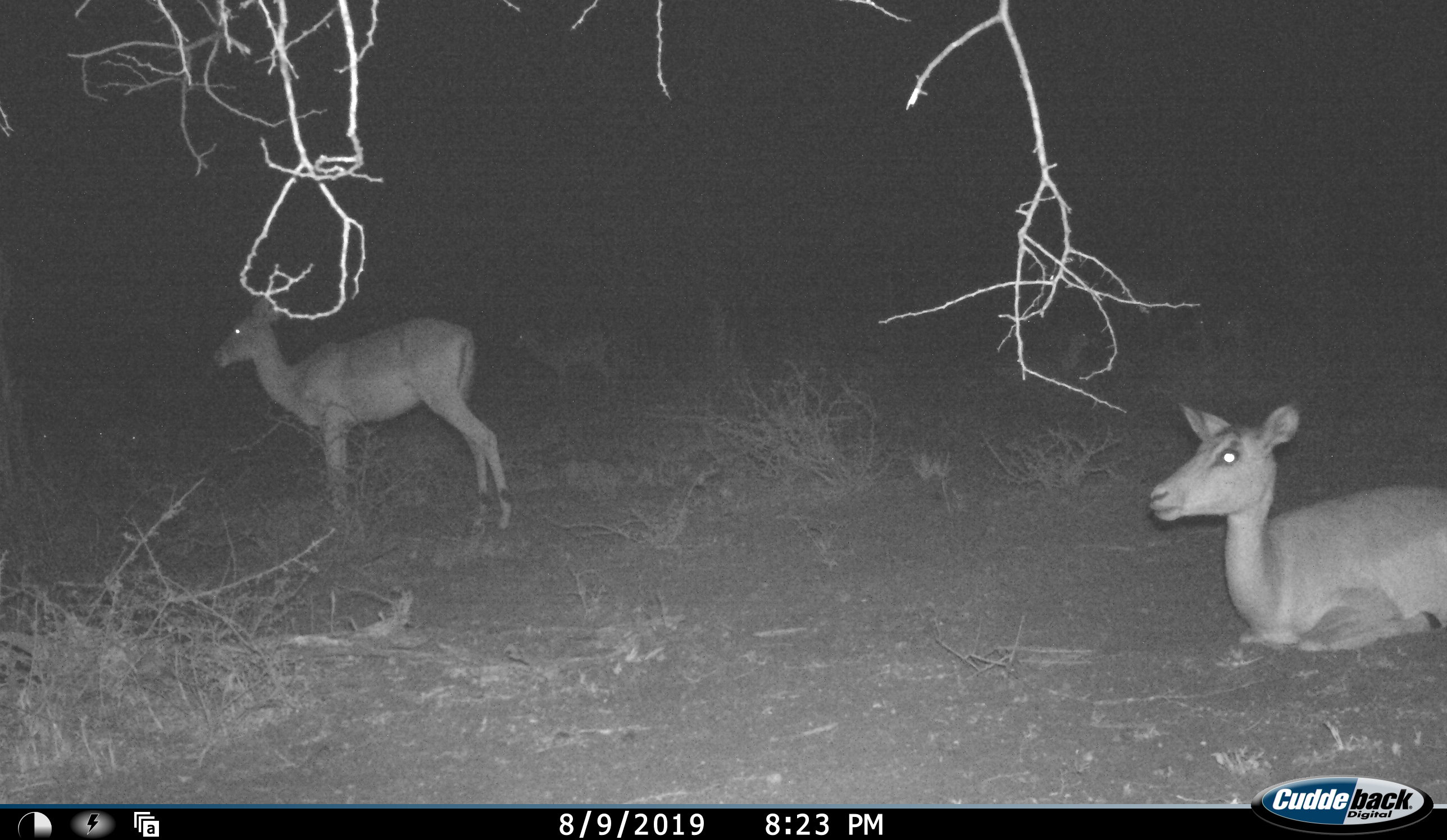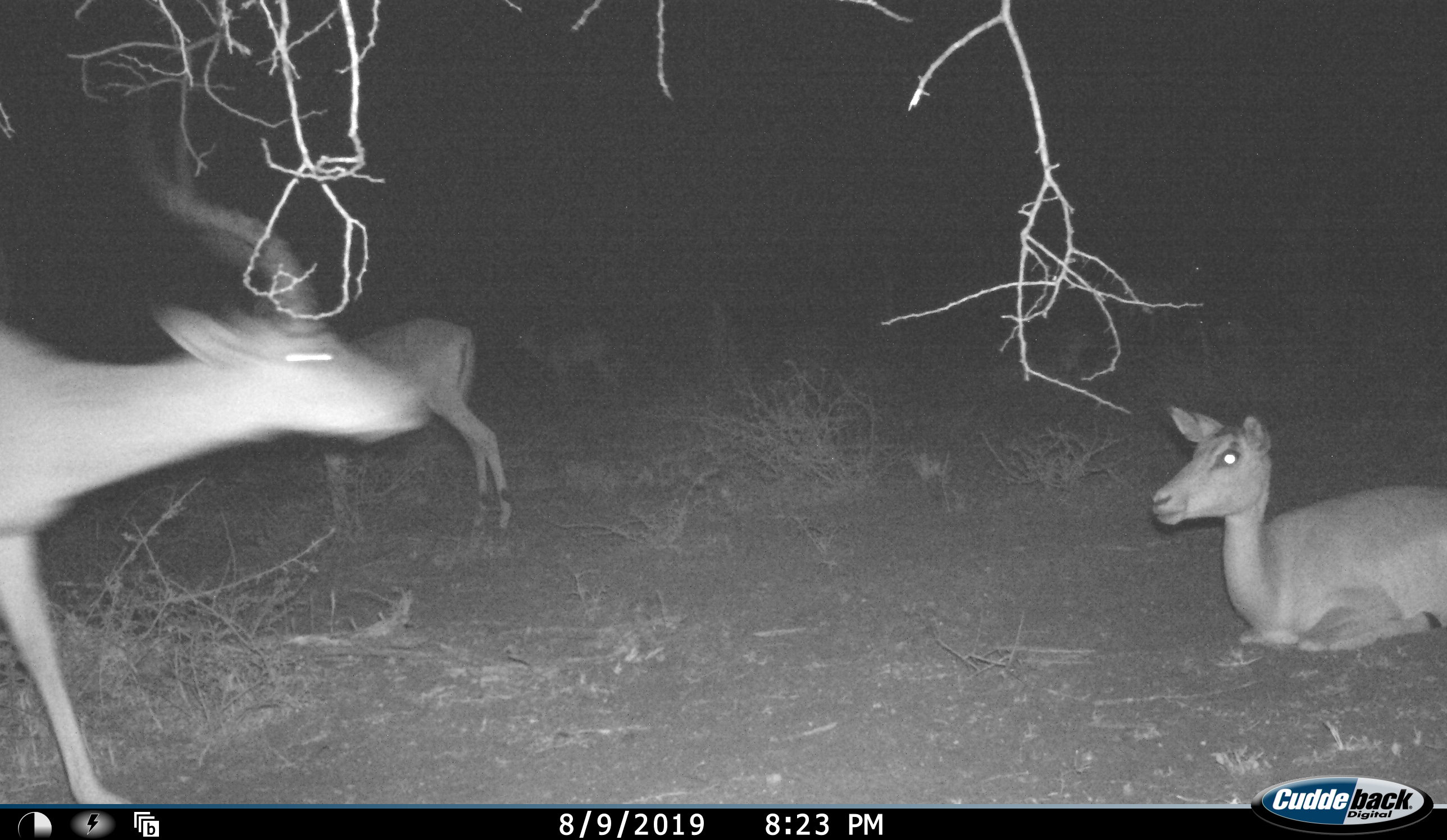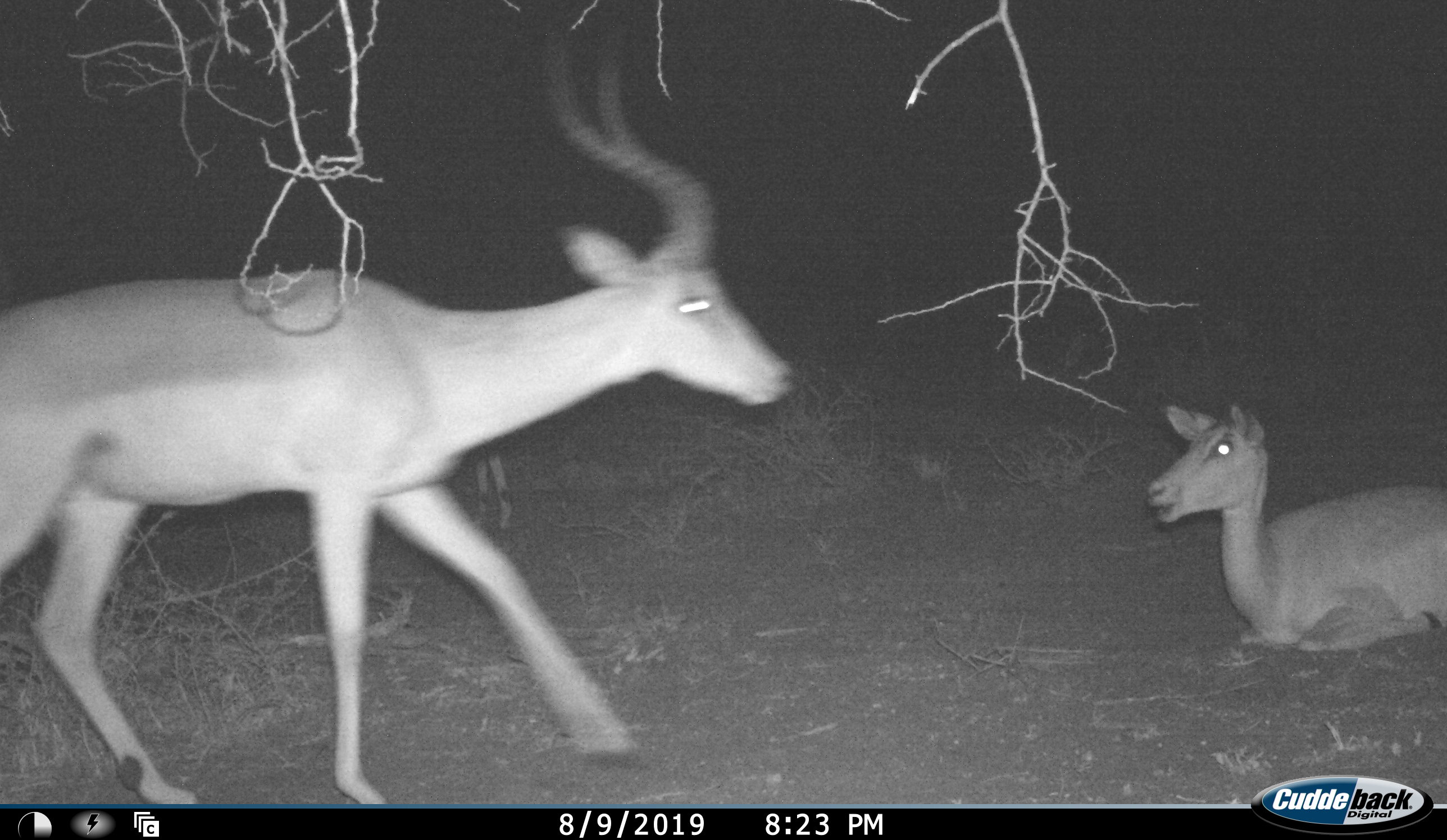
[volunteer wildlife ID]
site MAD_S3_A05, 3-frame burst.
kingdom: Animalia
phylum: Chordata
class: Mammalia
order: Artiodactyla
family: Bovidae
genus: Aepyceros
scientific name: Aepyceros melampus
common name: impala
Impala (Aepyceros melampus), count 3. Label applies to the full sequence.